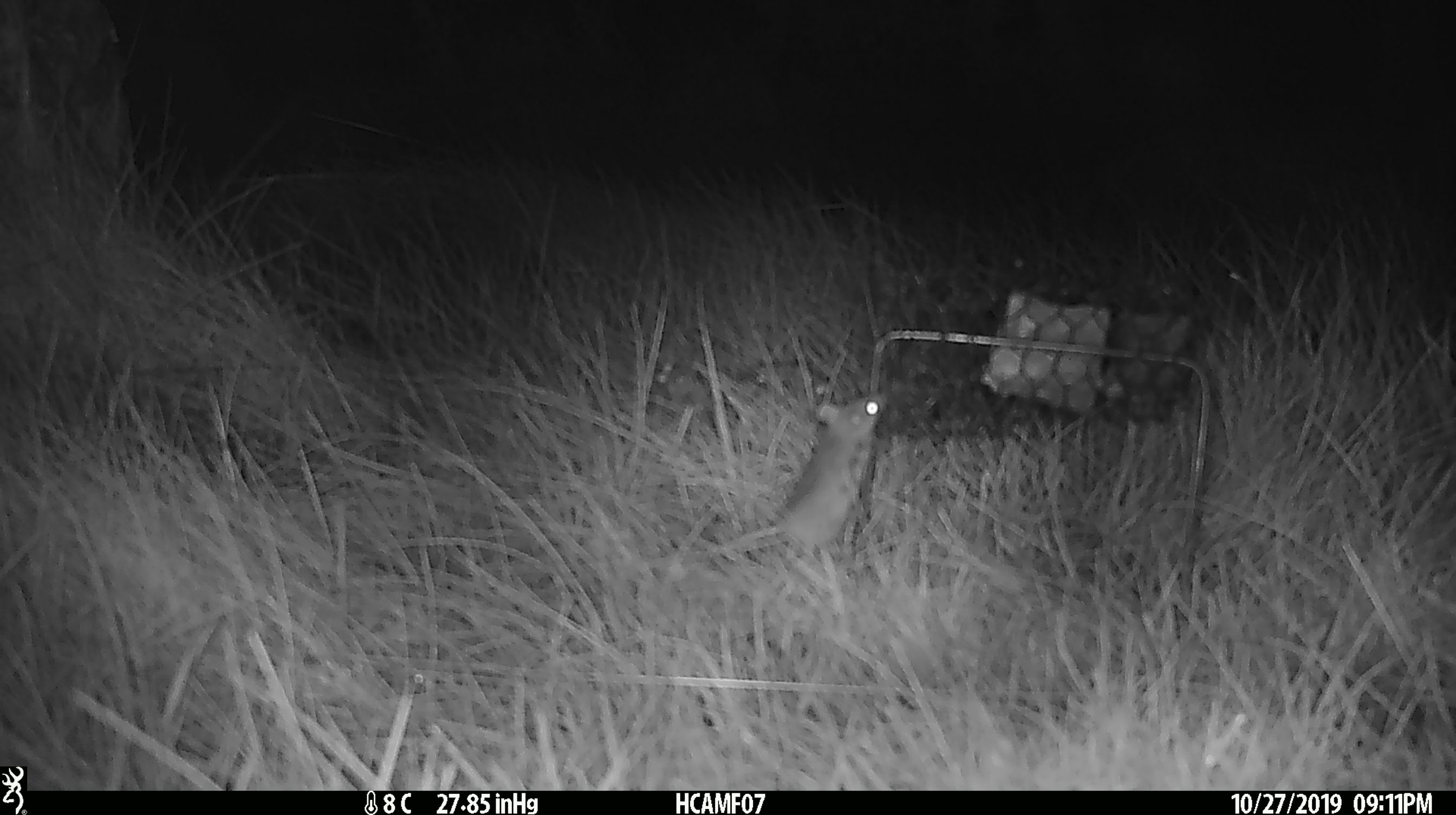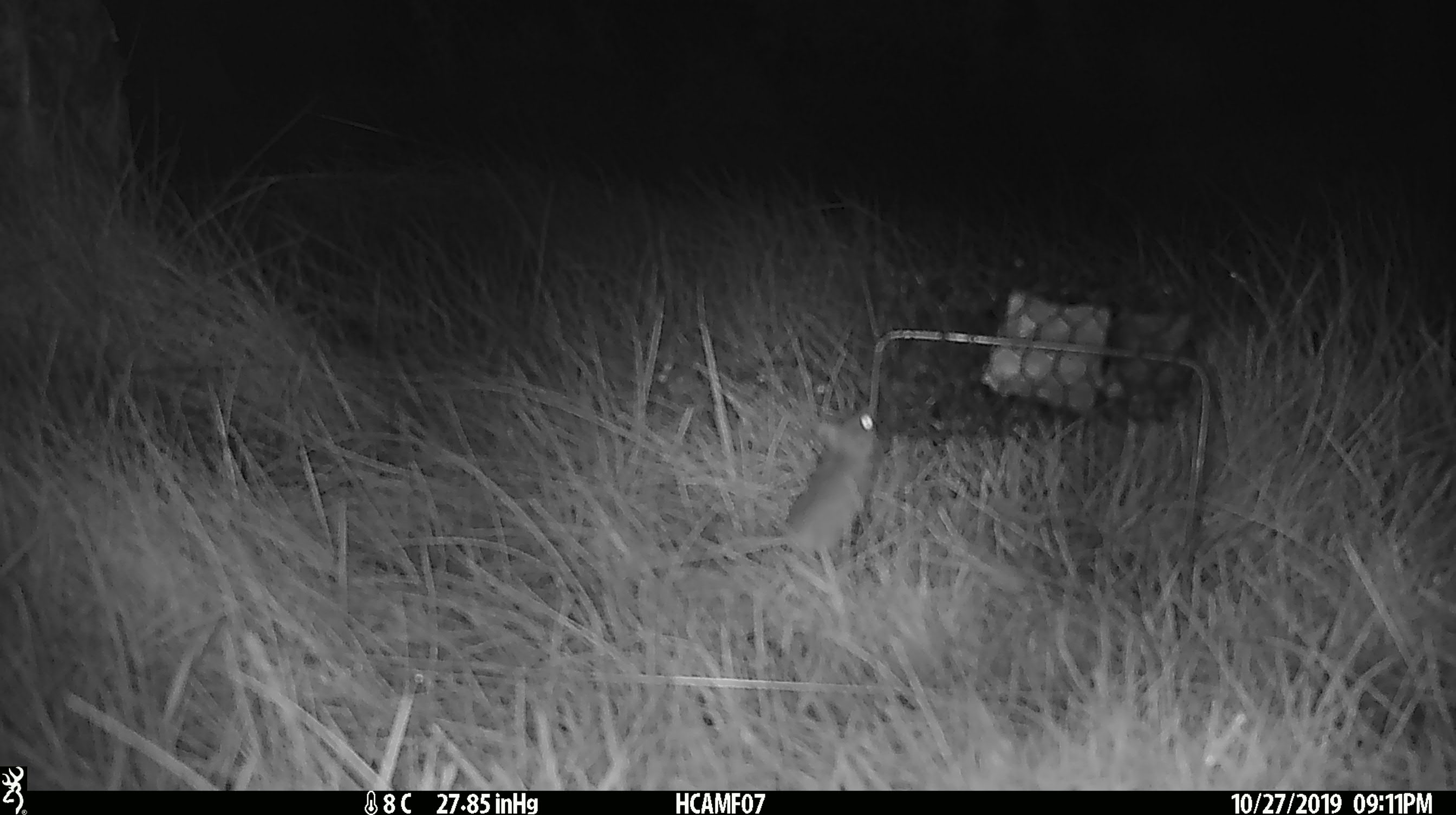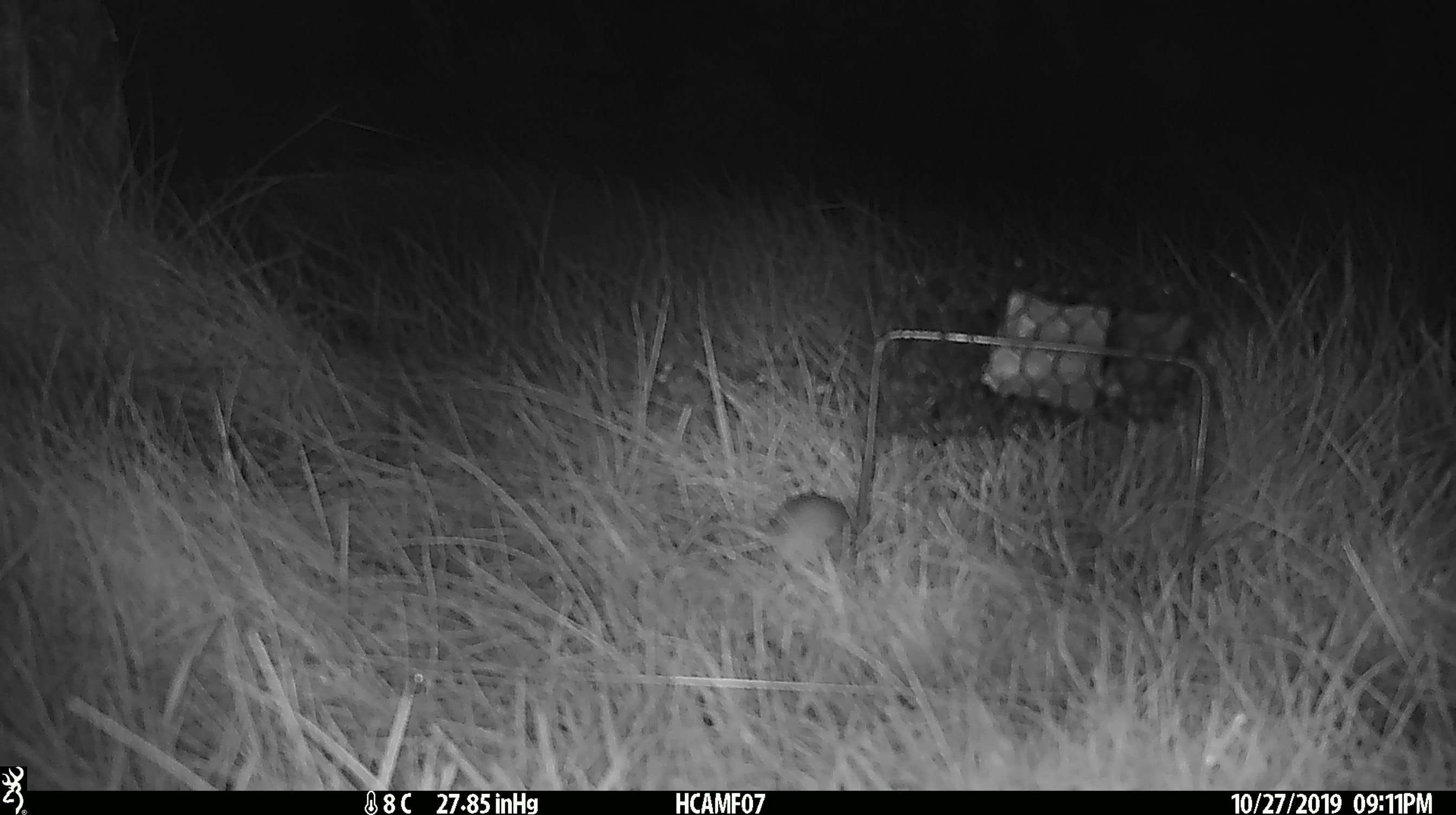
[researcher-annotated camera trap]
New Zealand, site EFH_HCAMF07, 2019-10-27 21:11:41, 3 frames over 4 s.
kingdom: Animalia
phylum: Chordata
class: Mammalia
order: Rodentia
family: Muridae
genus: Mus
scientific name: Mus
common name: mouse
Mouse (Mus).